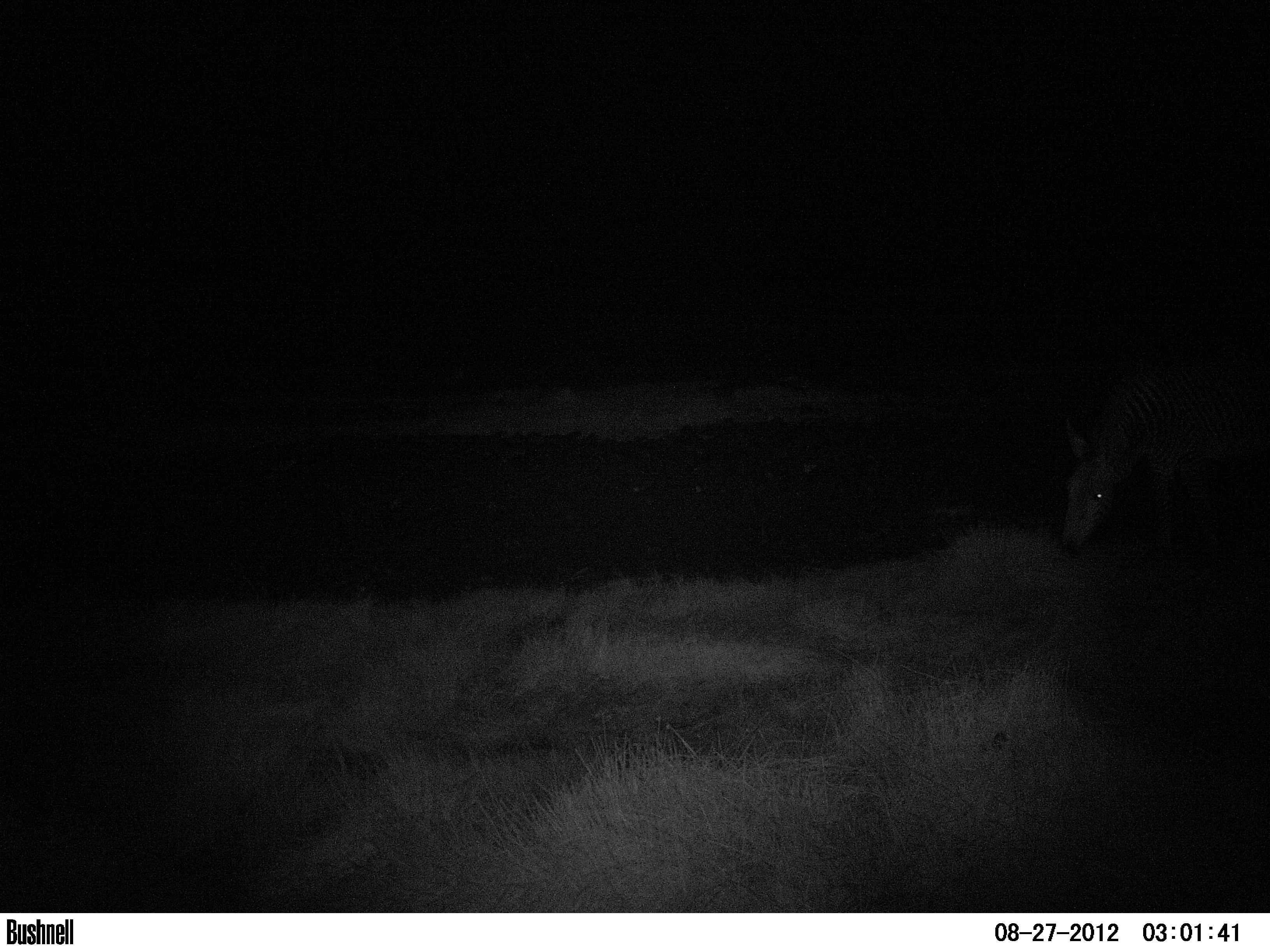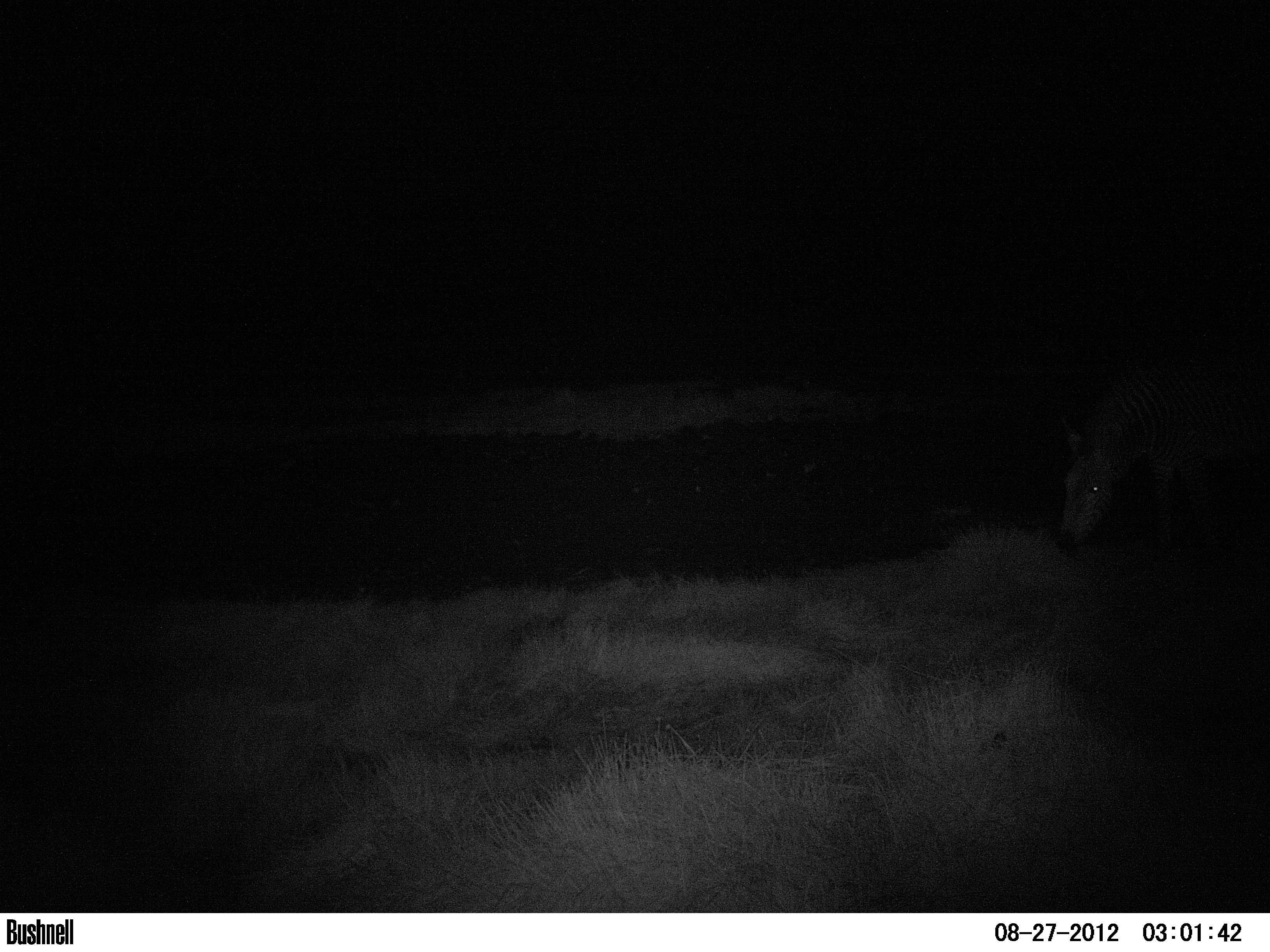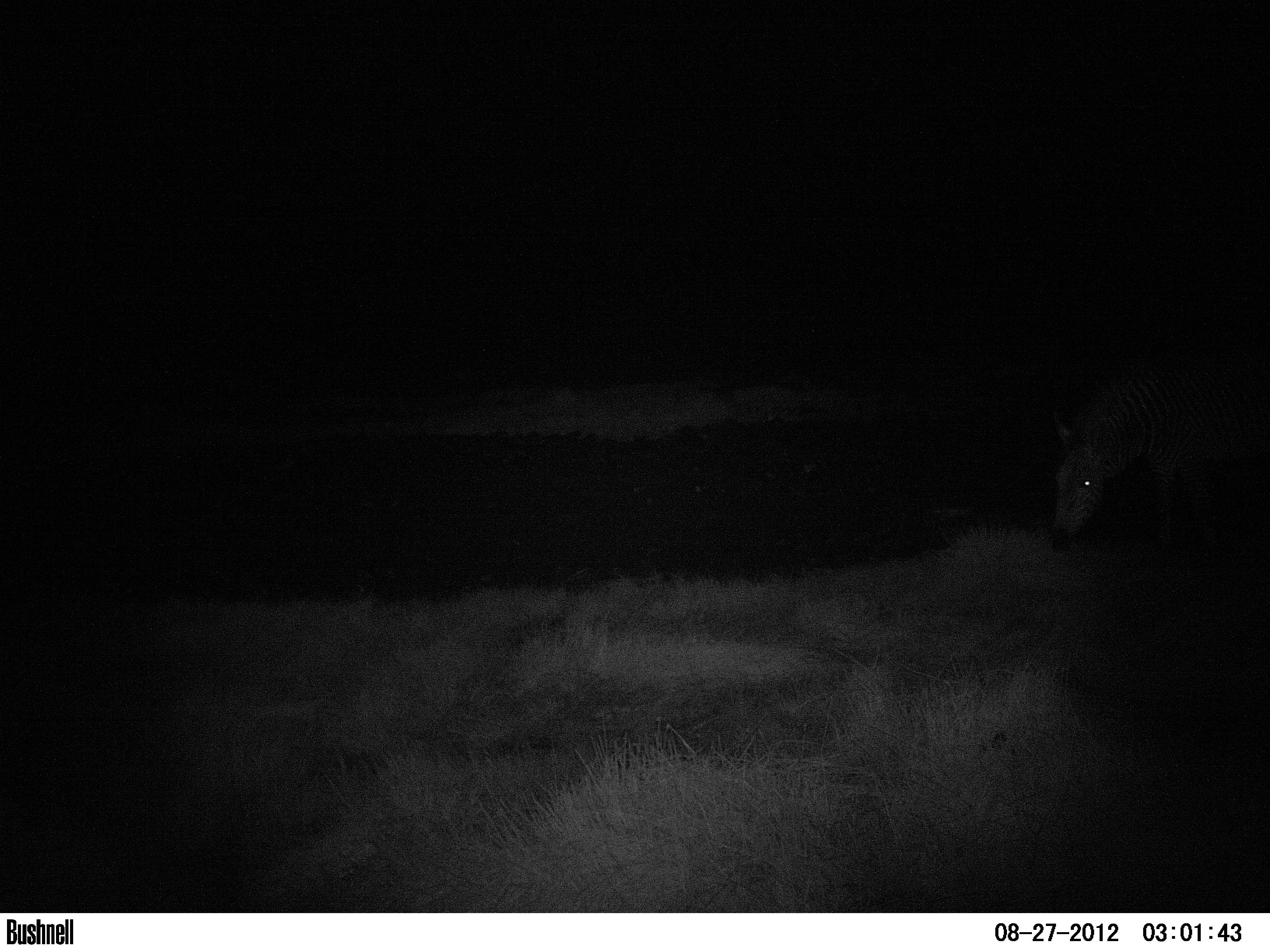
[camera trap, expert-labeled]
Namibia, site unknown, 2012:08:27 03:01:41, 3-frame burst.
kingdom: Animalia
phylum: Chordata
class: Mammalia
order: Perissodactyla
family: Equidae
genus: Equus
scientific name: Equus zebra hartmannae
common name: hartmann's mountain zebra